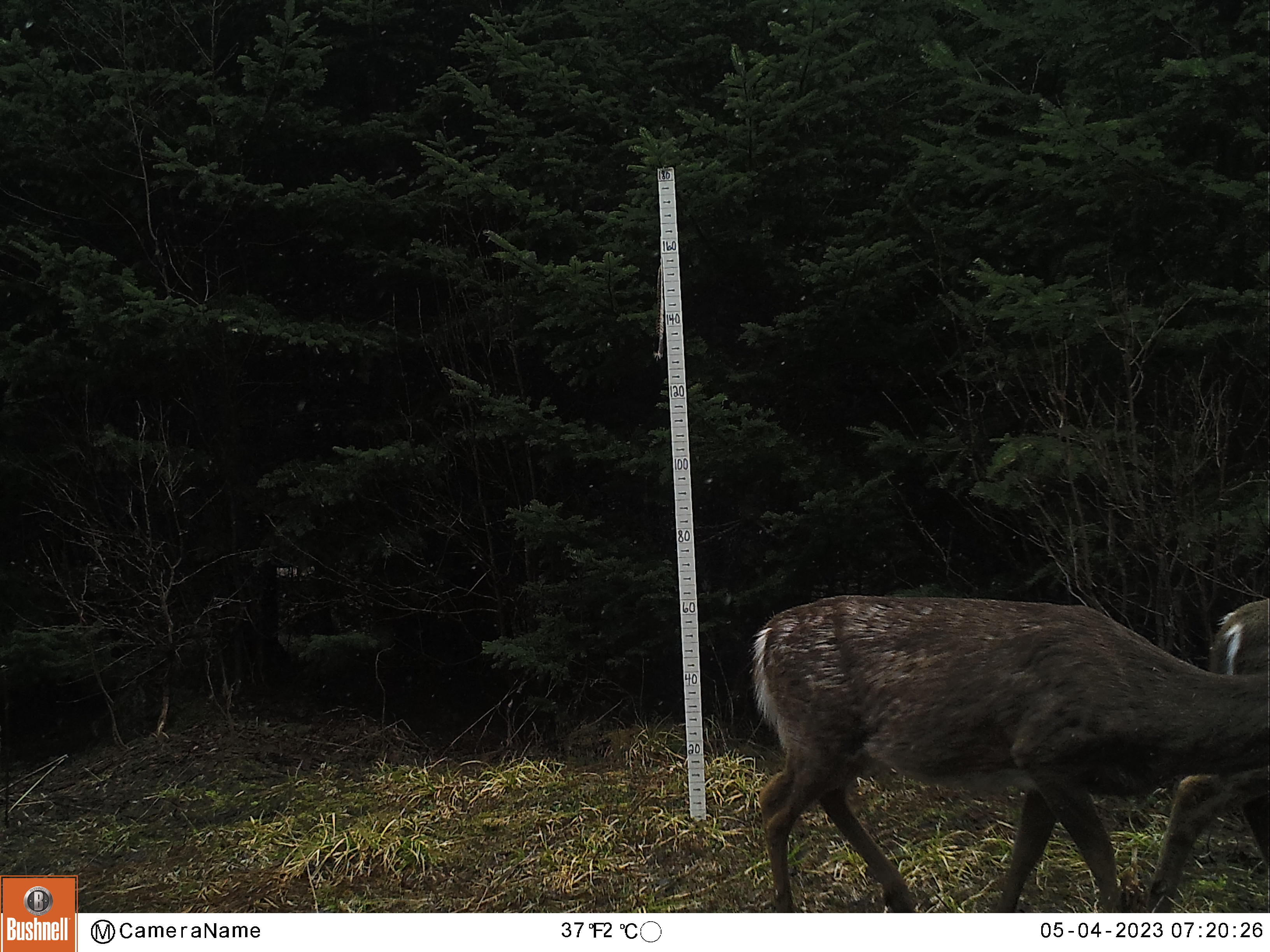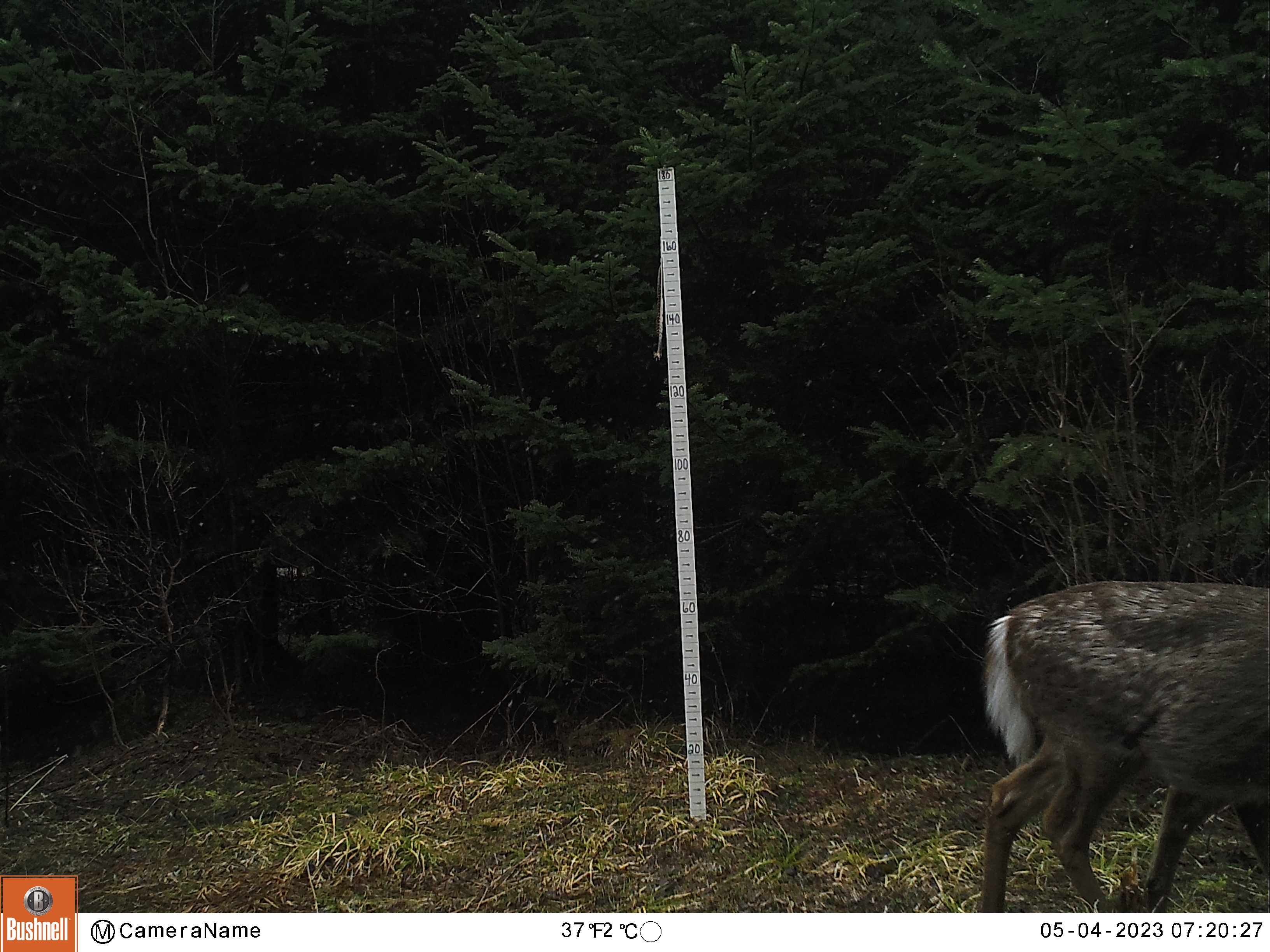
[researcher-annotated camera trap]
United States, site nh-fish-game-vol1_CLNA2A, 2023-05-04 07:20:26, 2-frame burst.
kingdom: Animalia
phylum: Chordata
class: Mammalia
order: Artiodactyla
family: Cervidae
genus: Odocoileus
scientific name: Odocoileus virginianus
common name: white-tailed deer